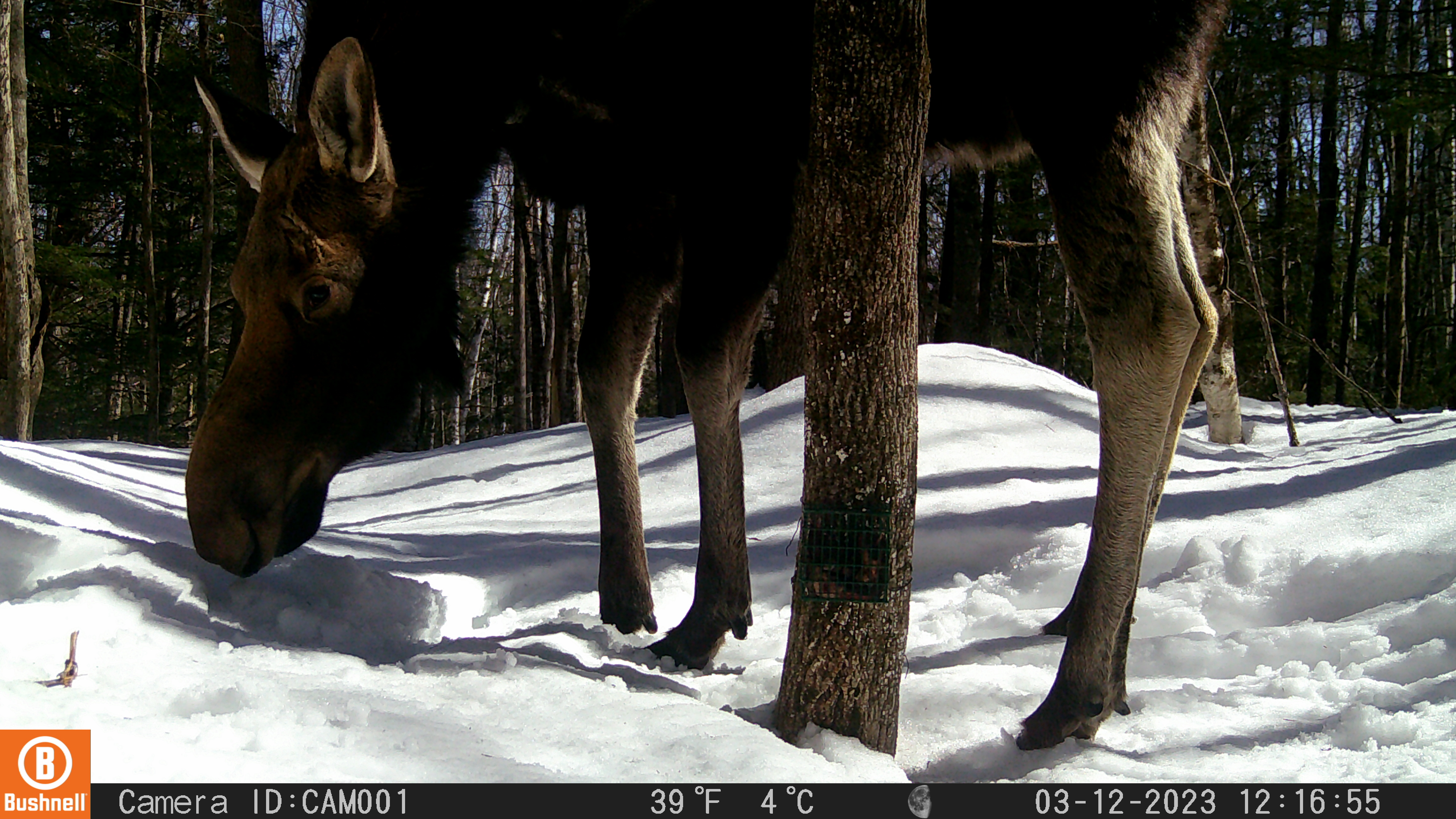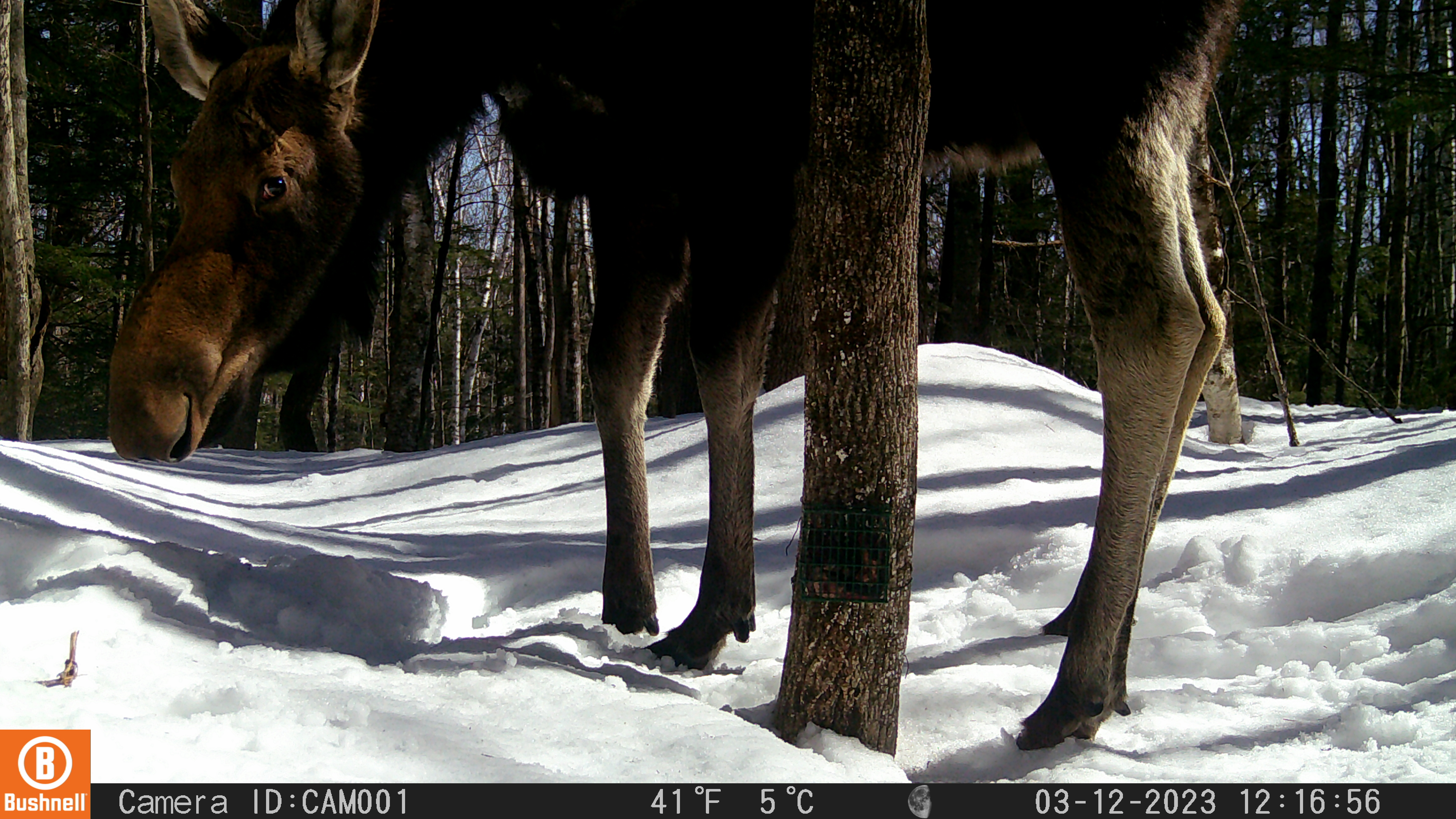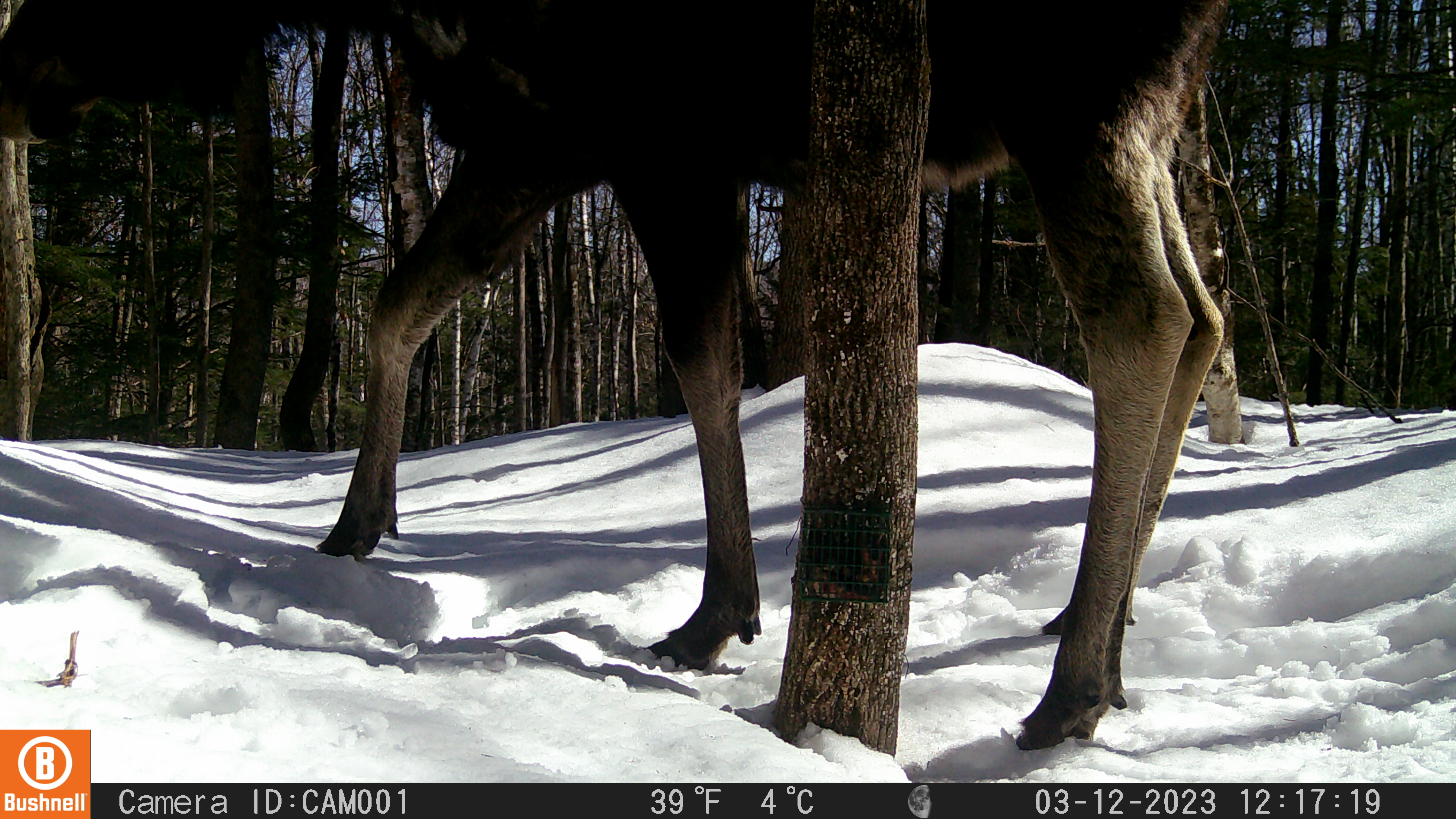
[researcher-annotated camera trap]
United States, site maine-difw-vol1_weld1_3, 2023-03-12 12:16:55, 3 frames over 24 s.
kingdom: Animalia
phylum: Chordata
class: Mammalia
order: Artiodactyla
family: Cervidae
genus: Alces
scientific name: Alces alces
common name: moose